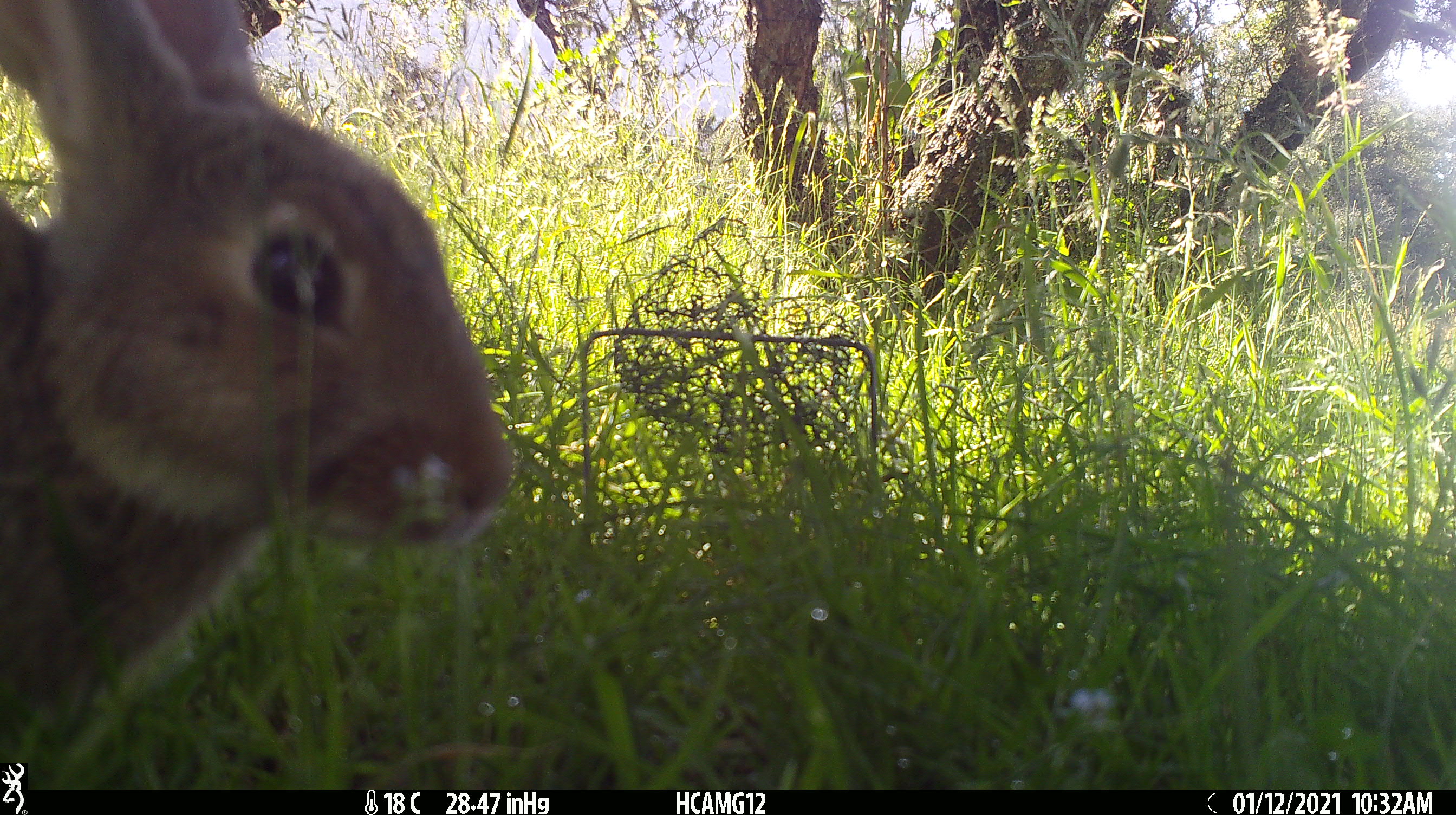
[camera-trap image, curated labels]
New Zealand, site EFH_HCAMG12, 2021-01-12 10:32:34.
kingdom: Animalia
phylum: Chordata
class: Mammalia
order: Lagomorpha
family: Leporidae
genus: Oryctolagus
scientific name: Oryctolagus cuniculus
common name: european rabbit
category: rabbit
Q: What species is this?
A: Rabbit (european rabbit) (Oryctolagus cuniculus).